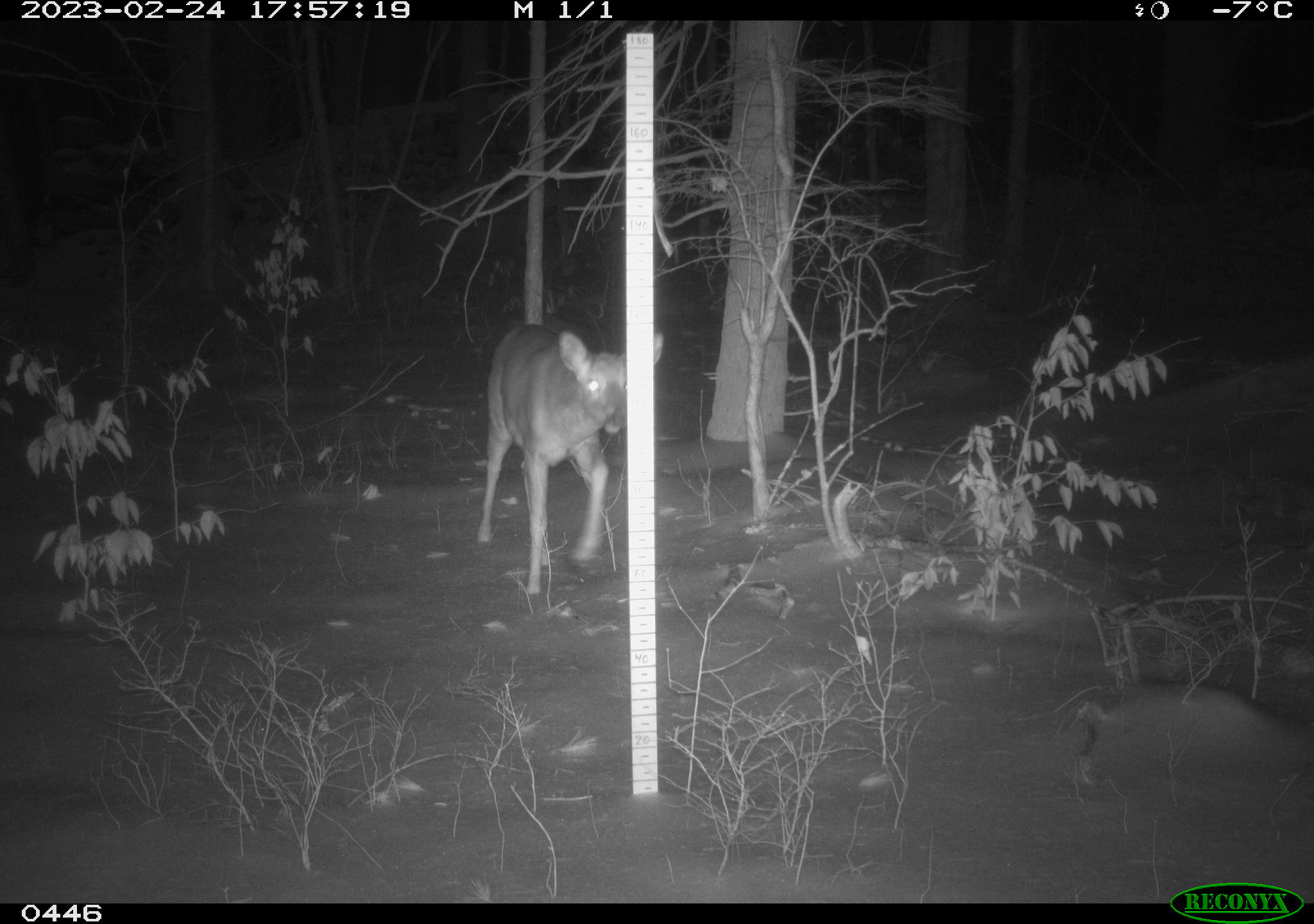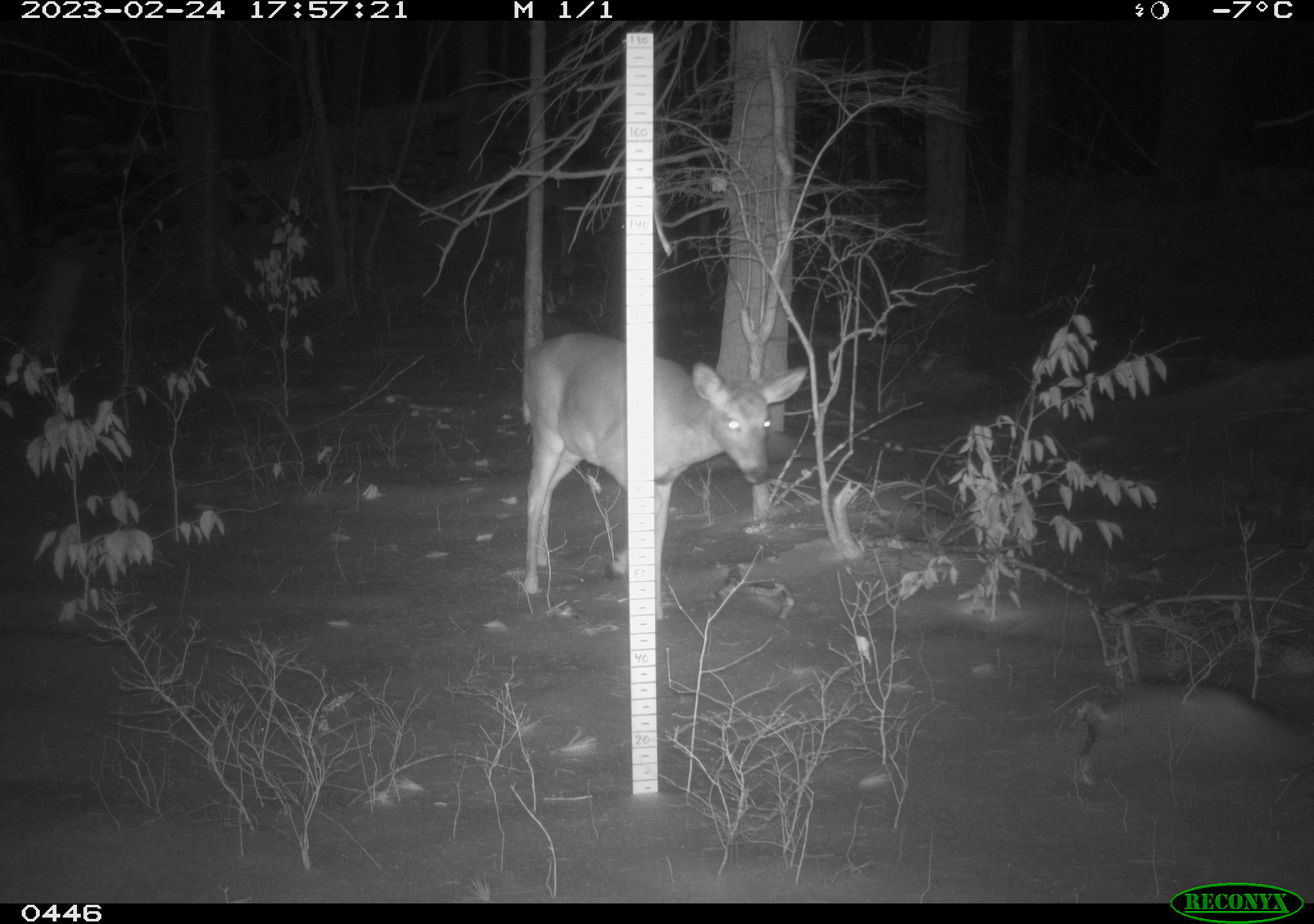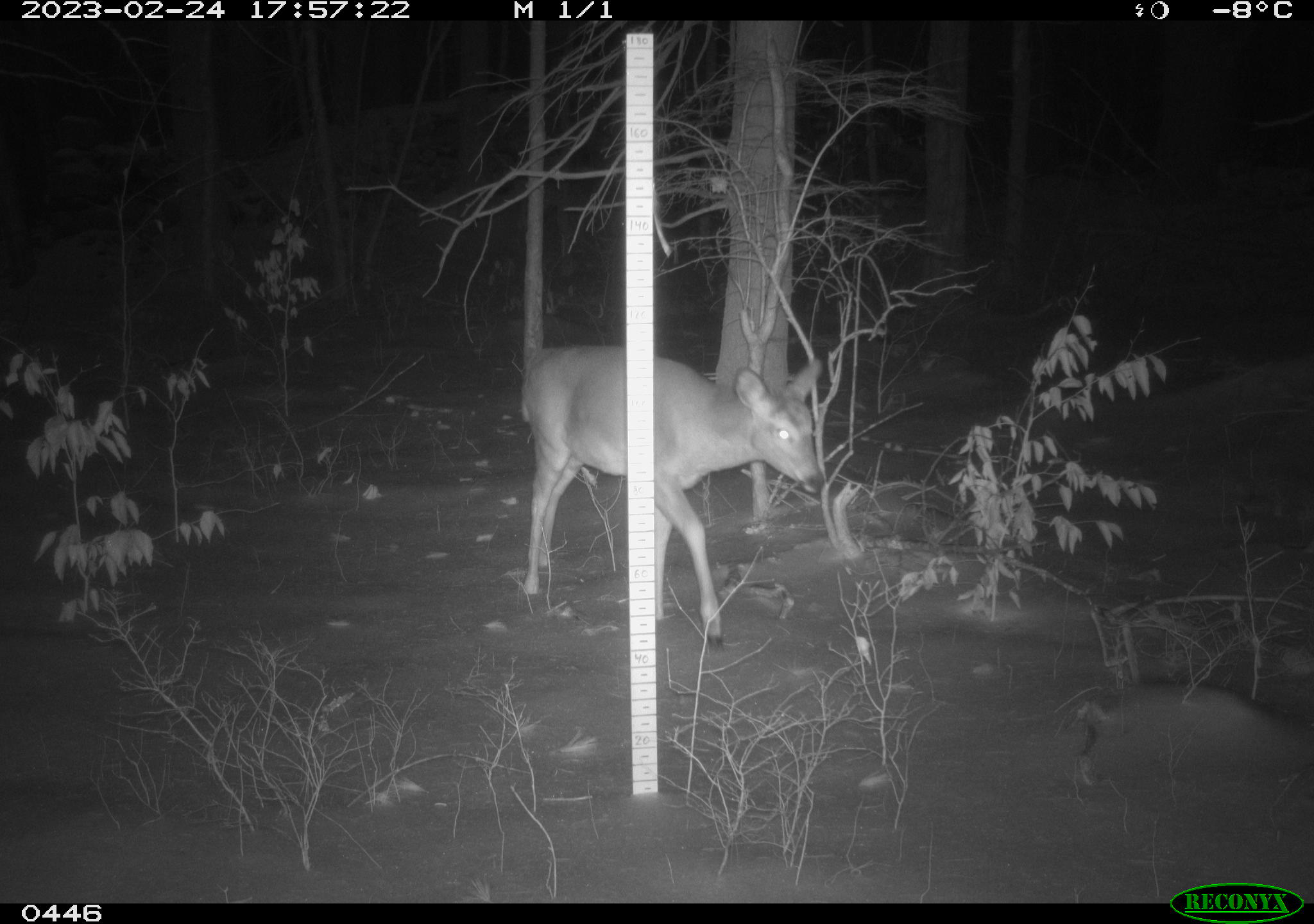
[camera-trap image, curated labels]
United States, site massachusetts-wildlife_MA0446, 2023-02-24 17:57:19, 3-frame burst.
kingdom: Animalia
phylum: Chordata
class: Mammalia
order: Artiodactyla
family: Cervidae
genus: Odocoileus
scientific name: Odocoileus virginianus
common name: white-tailed deer